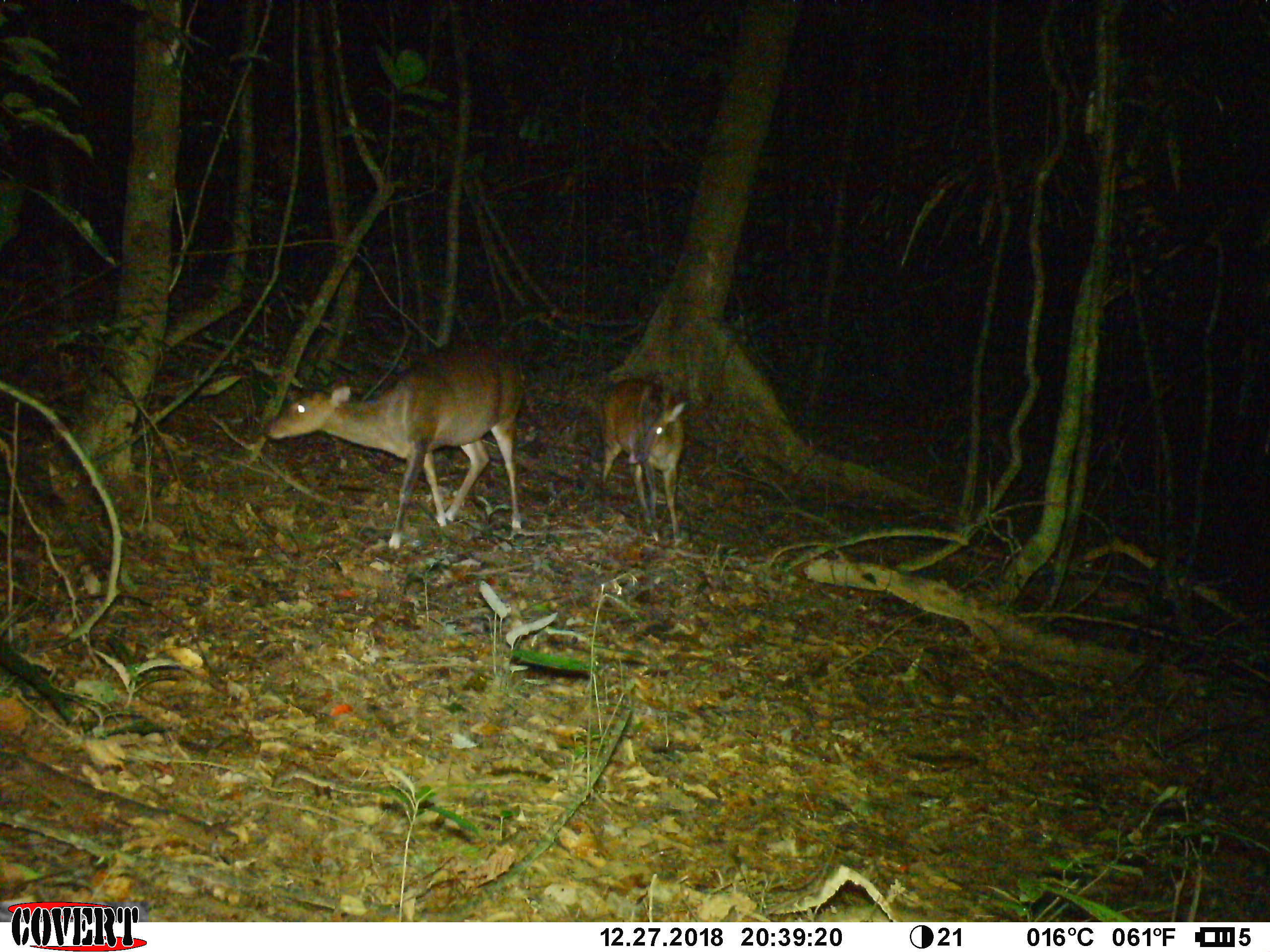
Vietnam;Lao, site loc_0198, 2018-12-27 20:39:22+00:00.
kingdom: Animalia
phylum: Chordata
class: Mammalia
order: Artiodactyla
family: Cervidae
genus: Muntiacus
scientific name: Muntiacus vuquangensis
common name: large-antlered muntjac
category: large antlered muntjac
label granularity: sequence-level